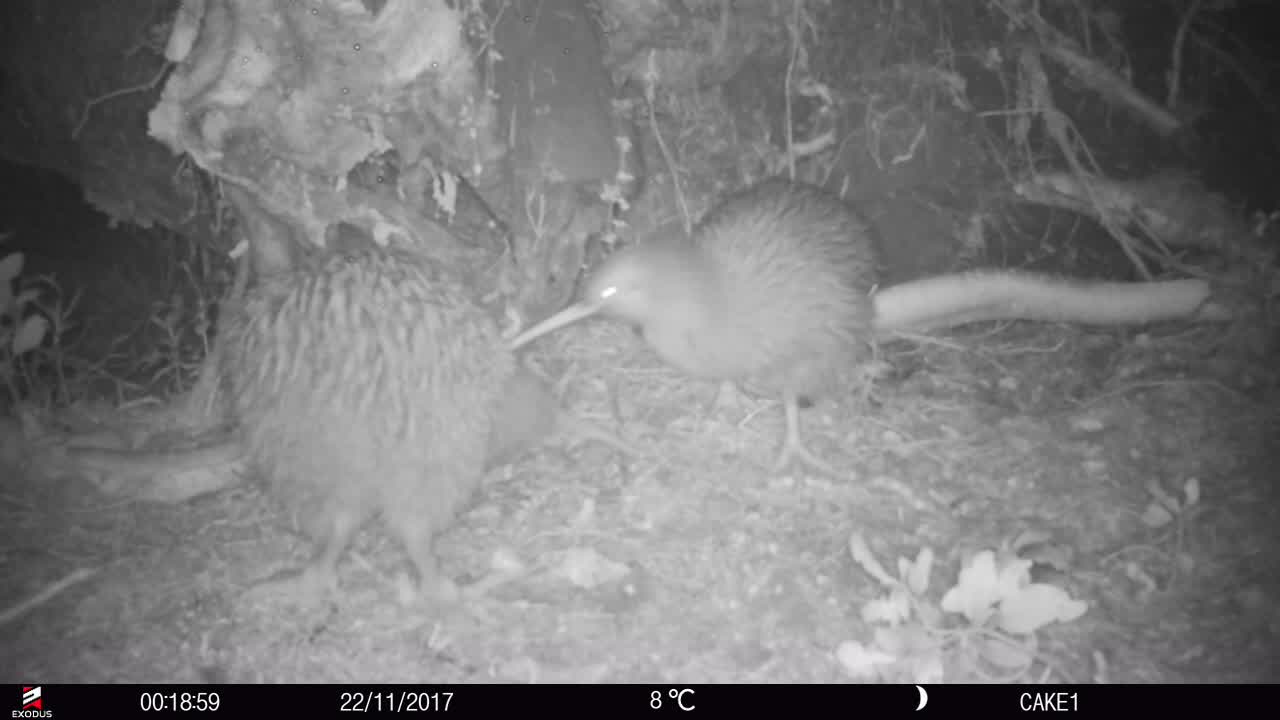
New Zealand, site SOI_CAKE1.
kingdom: Animalia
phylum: Chordata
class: Aves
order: Apterygiformes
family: Apterygidae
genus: Apteryx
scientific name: Apteryx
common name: kiwi